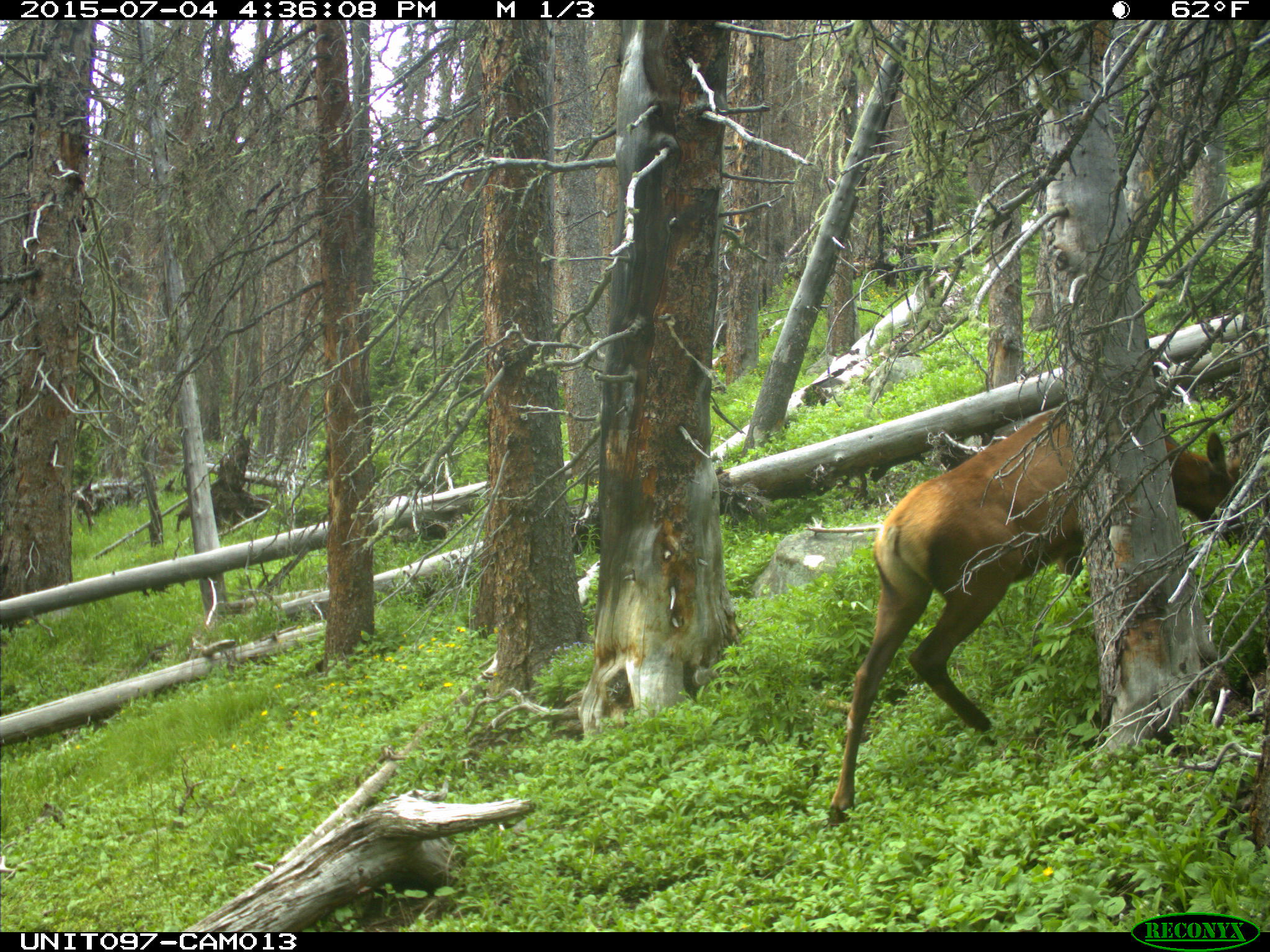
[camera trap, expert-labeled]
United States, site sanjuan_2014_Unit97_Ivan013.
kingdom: Animalia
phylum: Chordata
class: Mammalia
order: Artiodactyla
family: Cervidae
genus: Cervus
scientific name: Cervus elaphus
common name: red deer